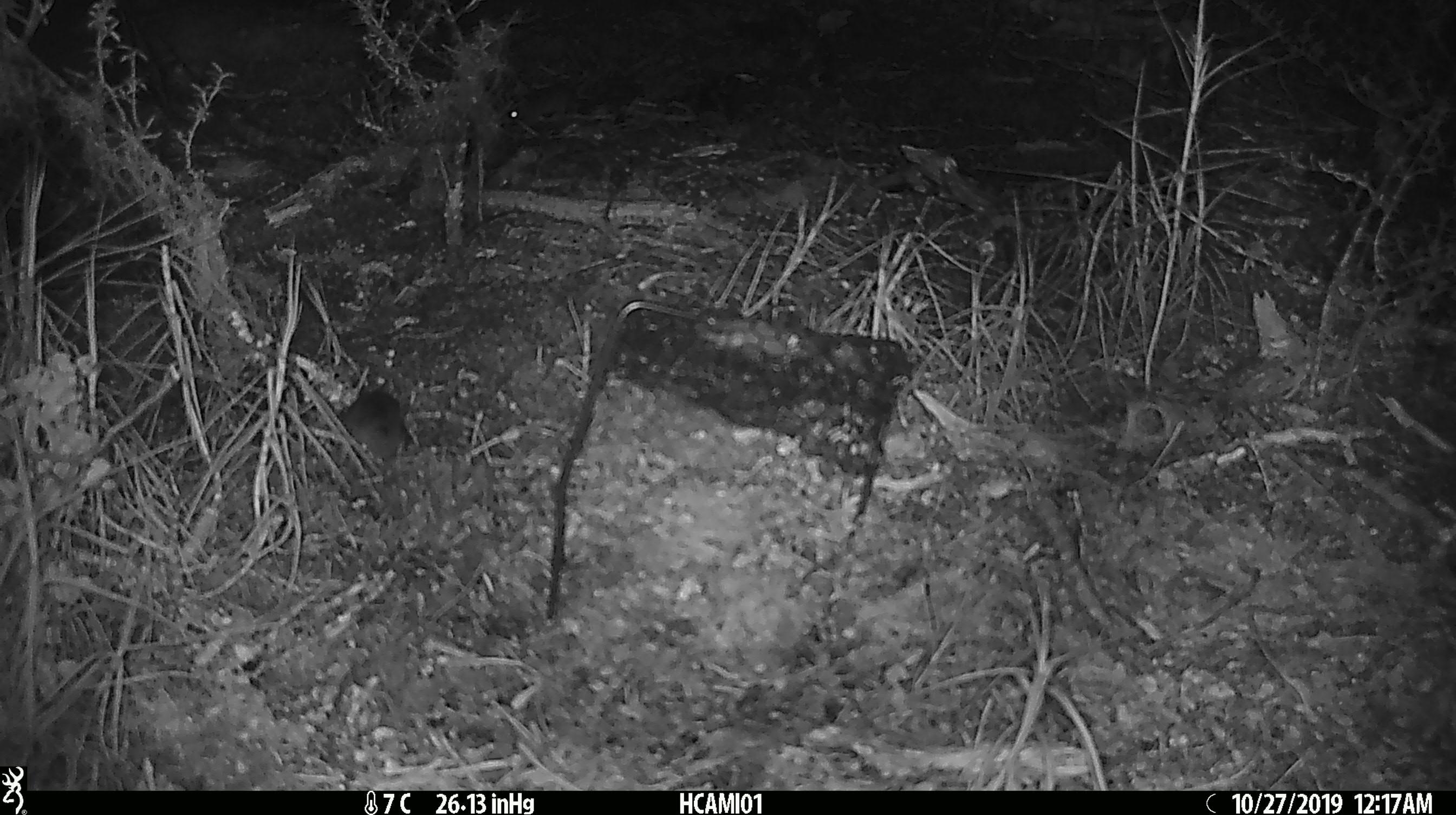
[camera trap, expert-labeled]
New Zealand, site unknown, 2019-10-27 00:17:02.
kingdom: Animalia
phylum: Chordata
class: Mammalia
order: Rodentia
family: Muridae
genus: Mus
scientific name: Mus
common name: mouse